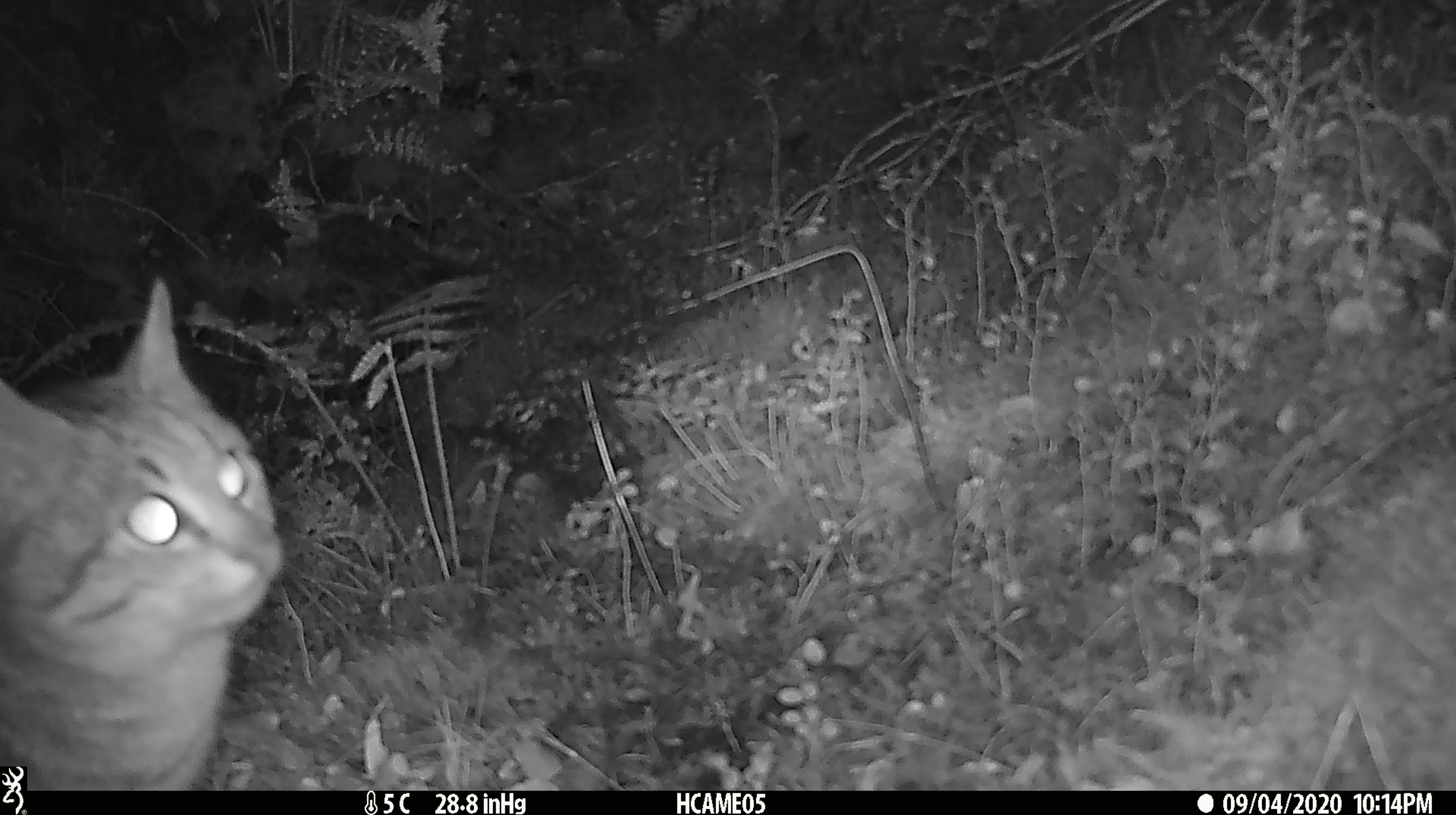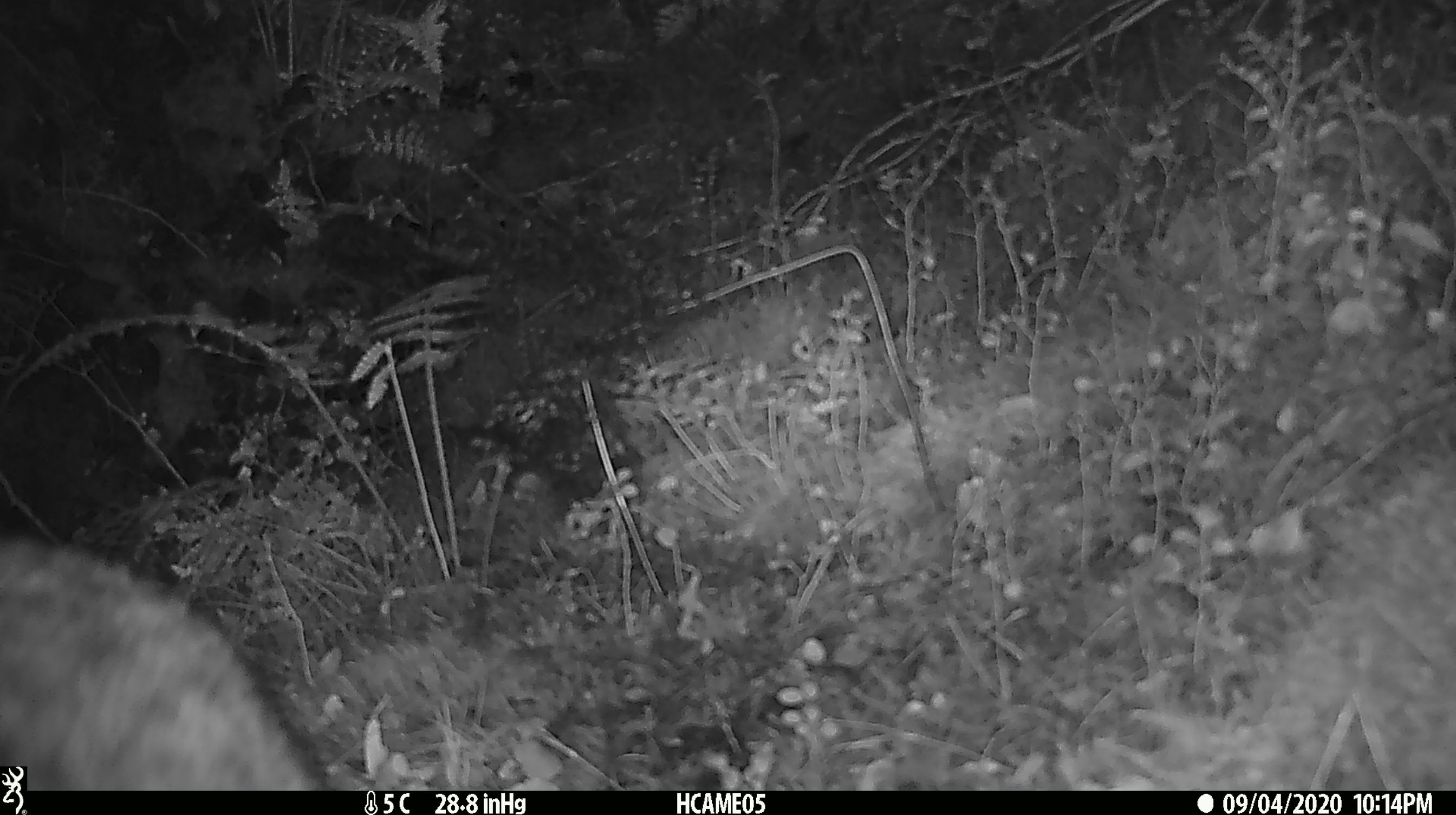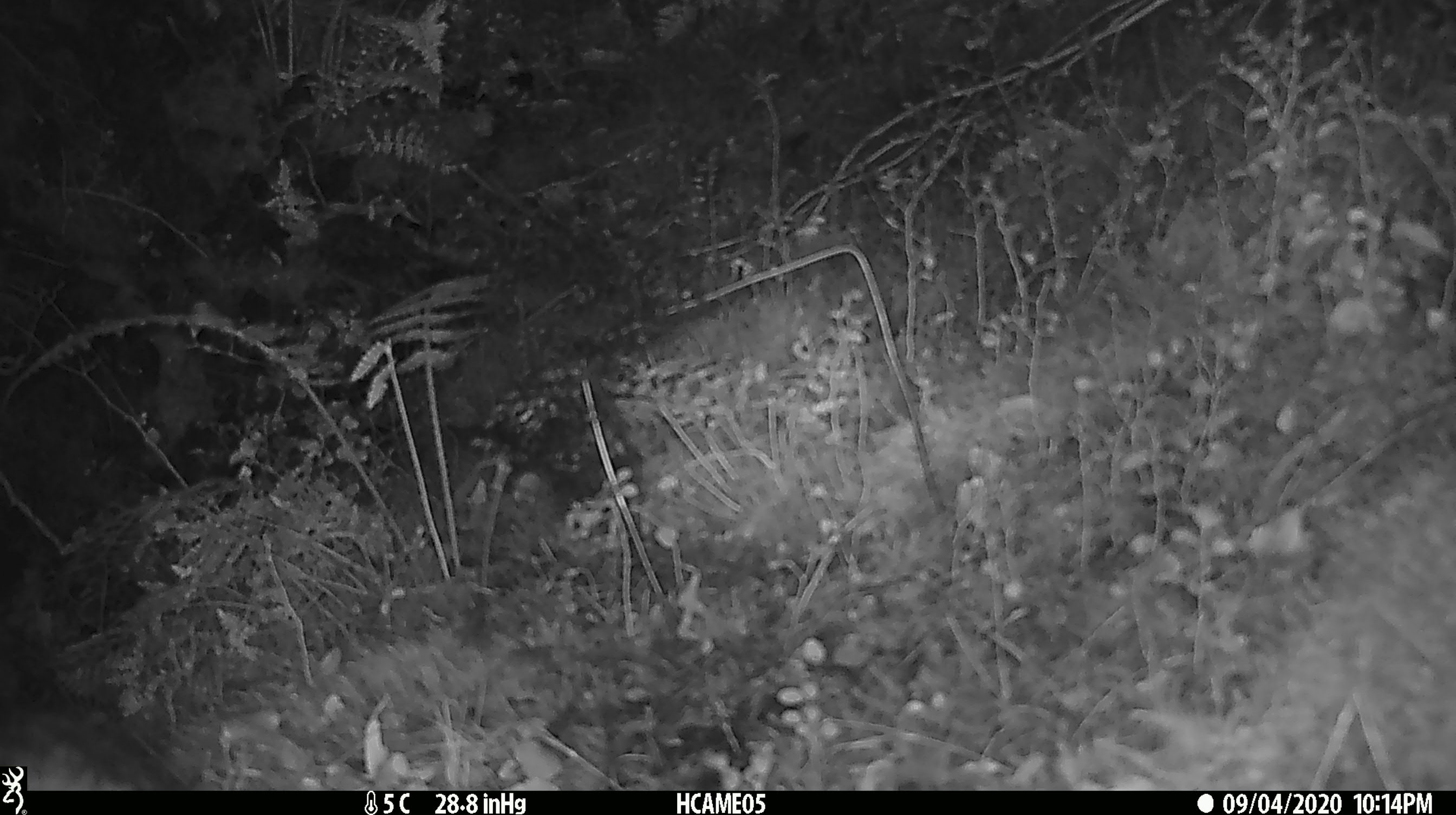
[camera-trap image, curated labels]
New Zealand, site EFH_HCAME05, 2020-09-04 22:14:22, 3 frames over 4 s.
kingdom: Animalia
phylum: Chordata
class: Mammalia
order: Carnivora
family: Felidae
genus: Felis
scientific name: Felis catus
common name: domestic cat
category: cat